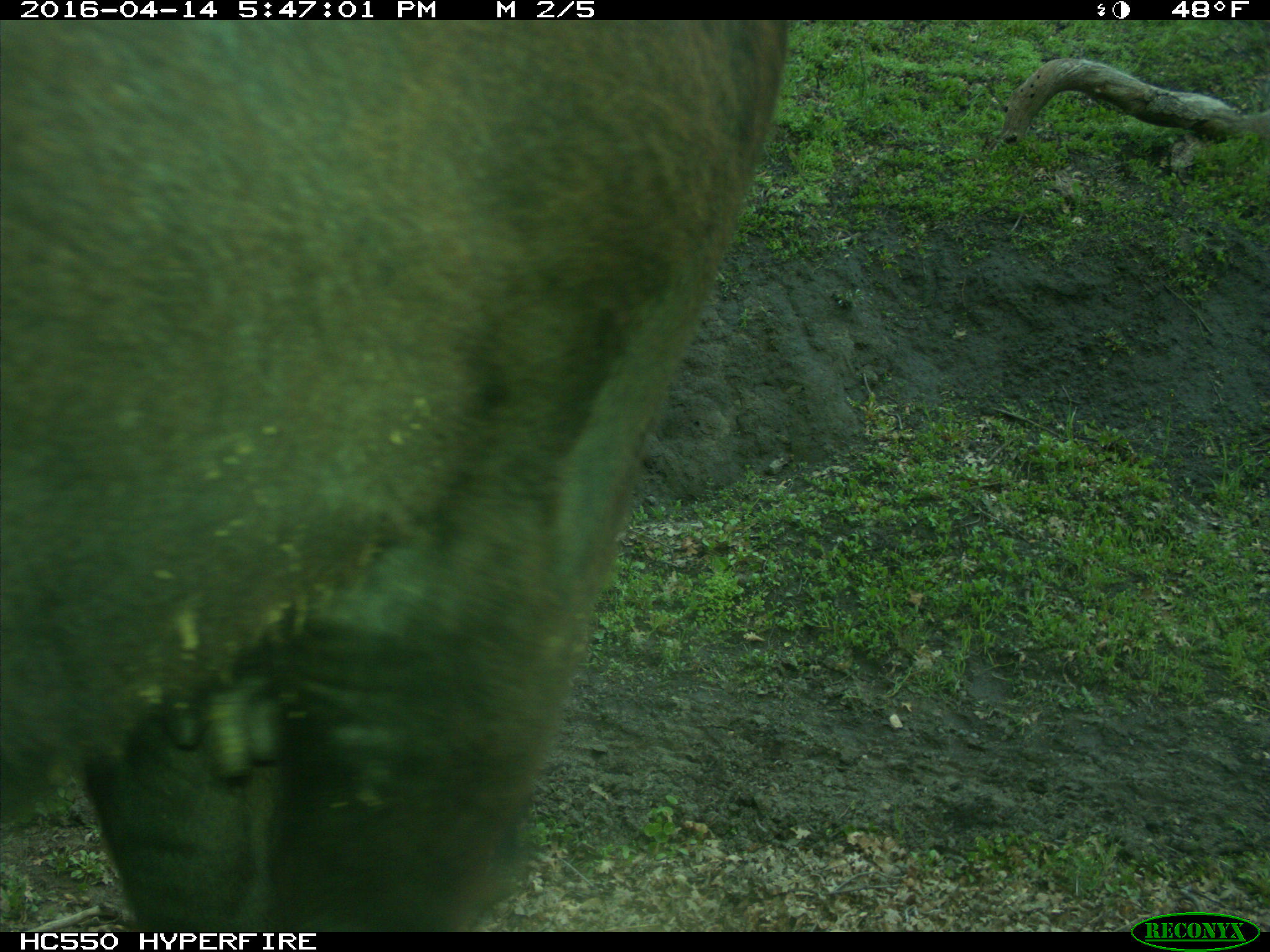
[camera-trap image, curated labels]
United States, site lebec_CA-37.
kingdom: Animalia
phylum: Chordata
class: Mammalia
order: Artiodactyla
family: Bovidae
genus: Bos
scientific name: Bos taurus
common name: domestic cow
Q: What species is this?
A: Bos taurus (domestic cow).